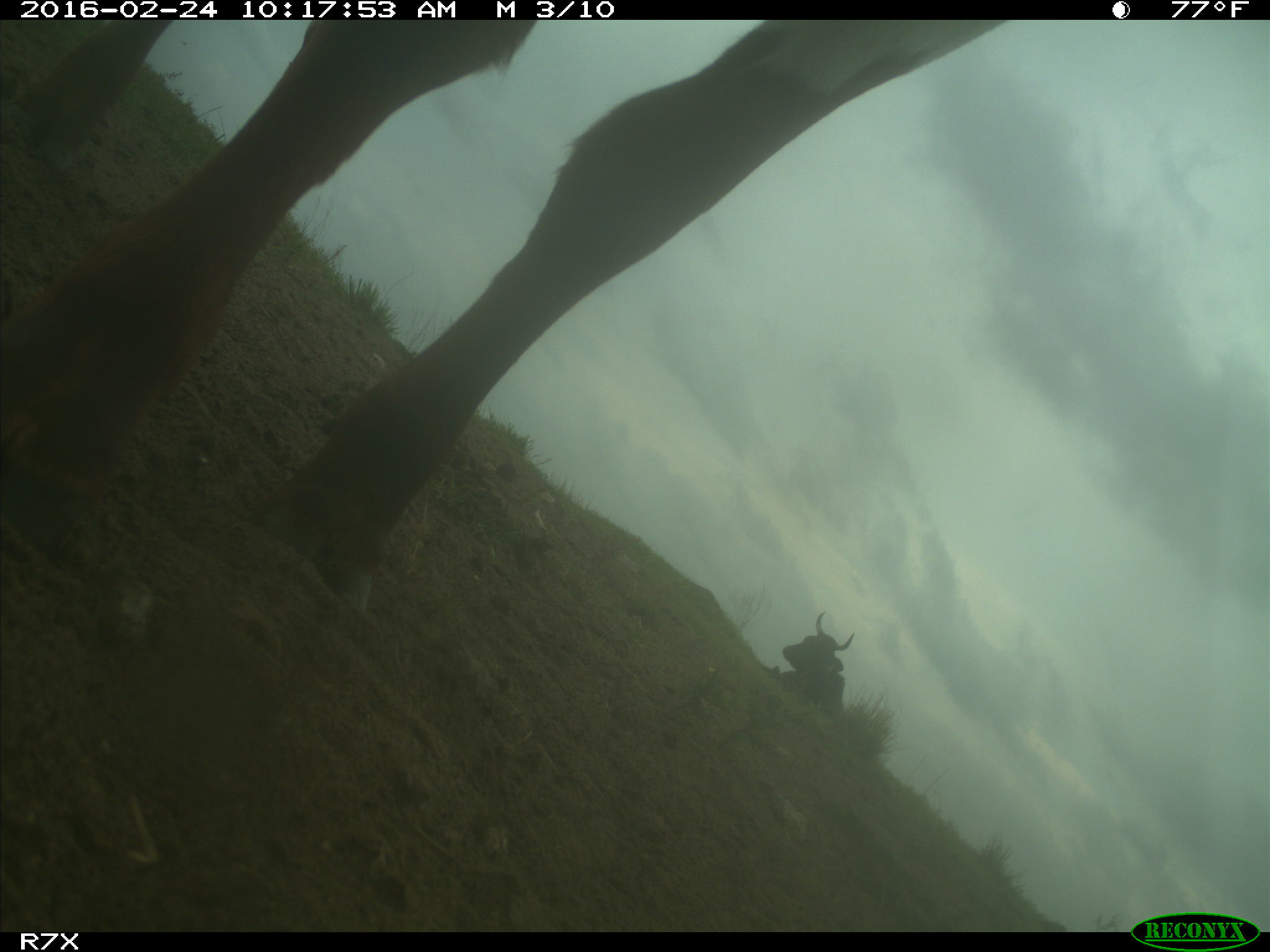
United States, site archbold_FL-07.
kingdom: Animalia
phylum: Chordata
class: Mammalia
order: Artiodactyla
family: Bovidae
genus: Bos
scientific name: Bos taurus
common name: domestic cow